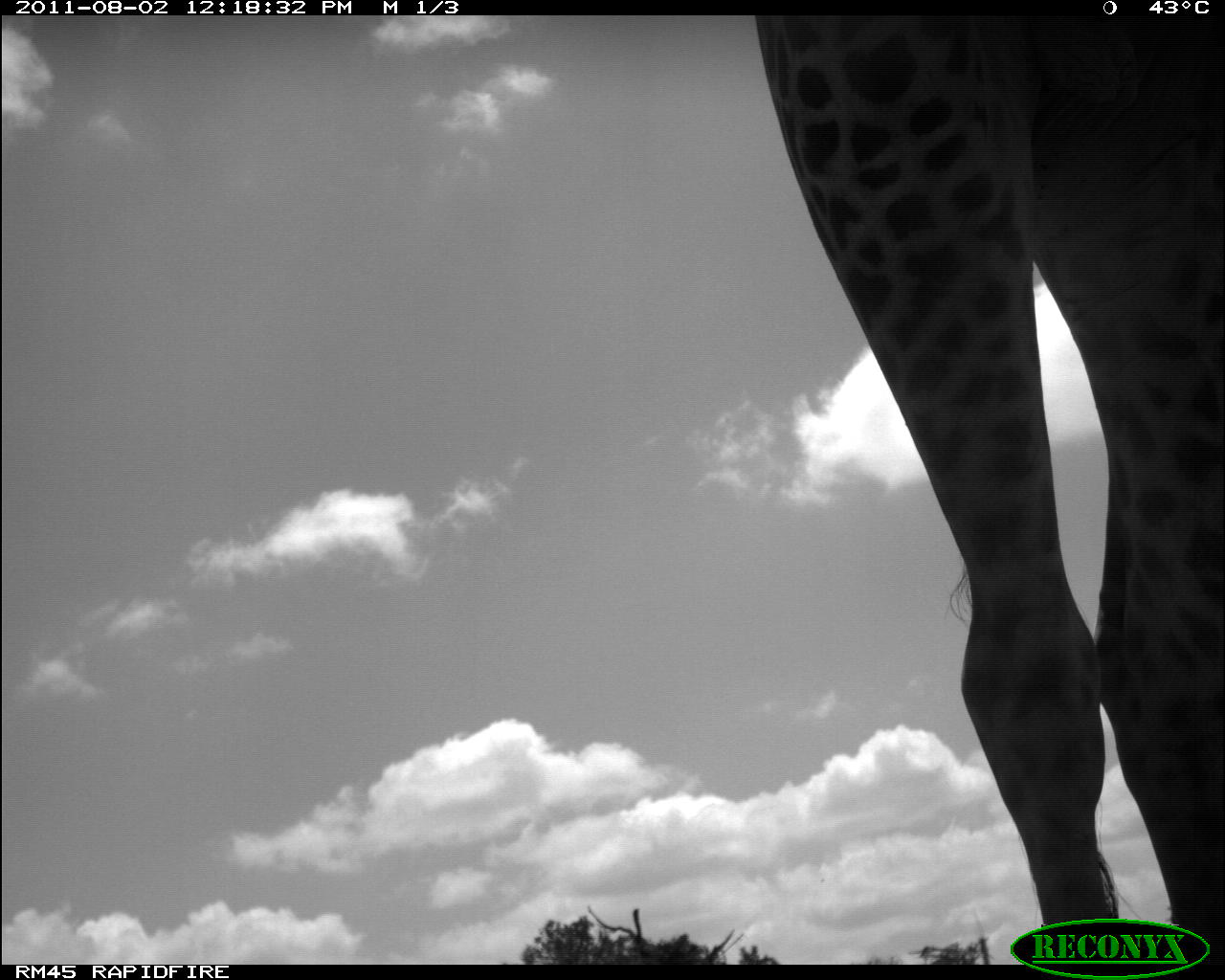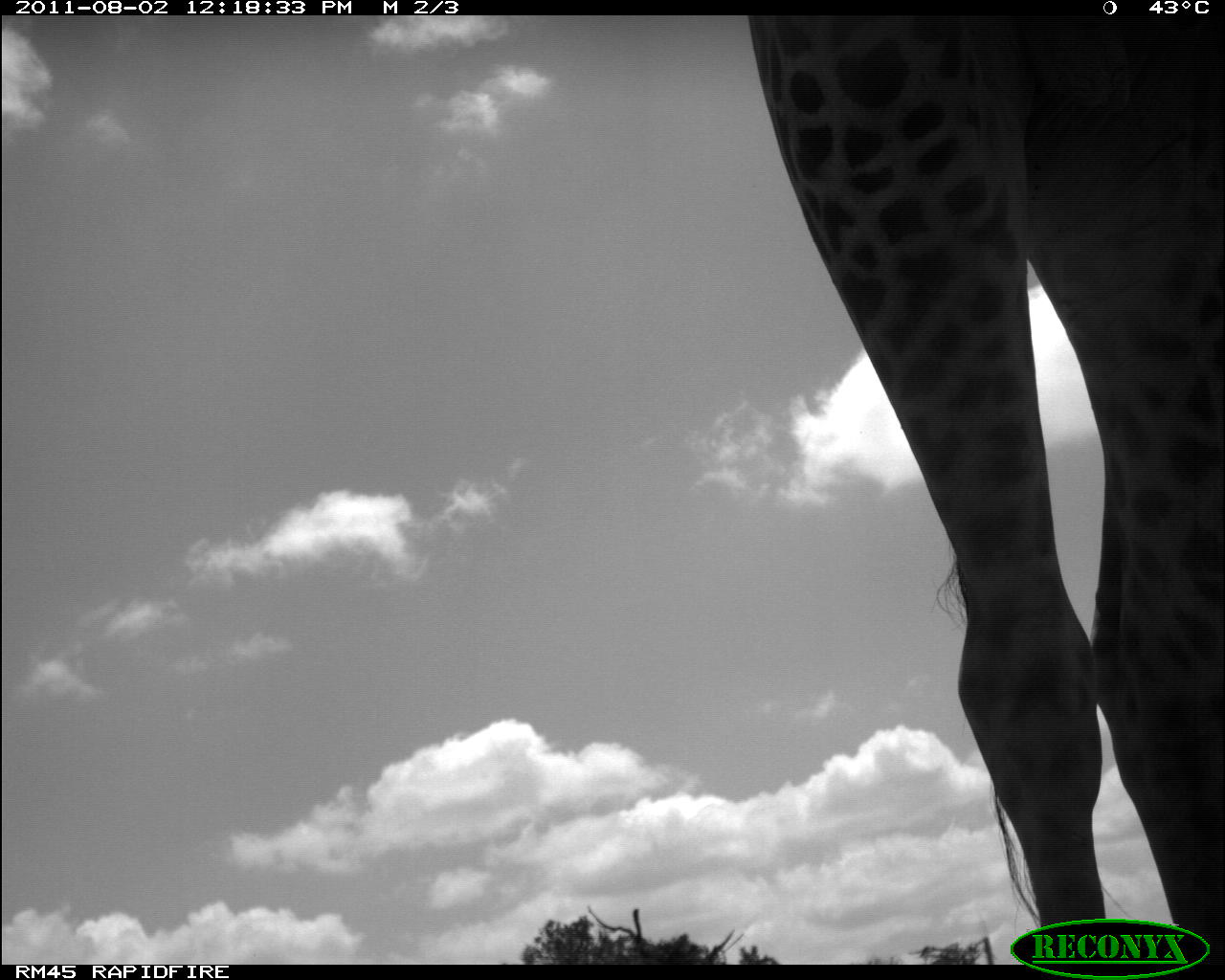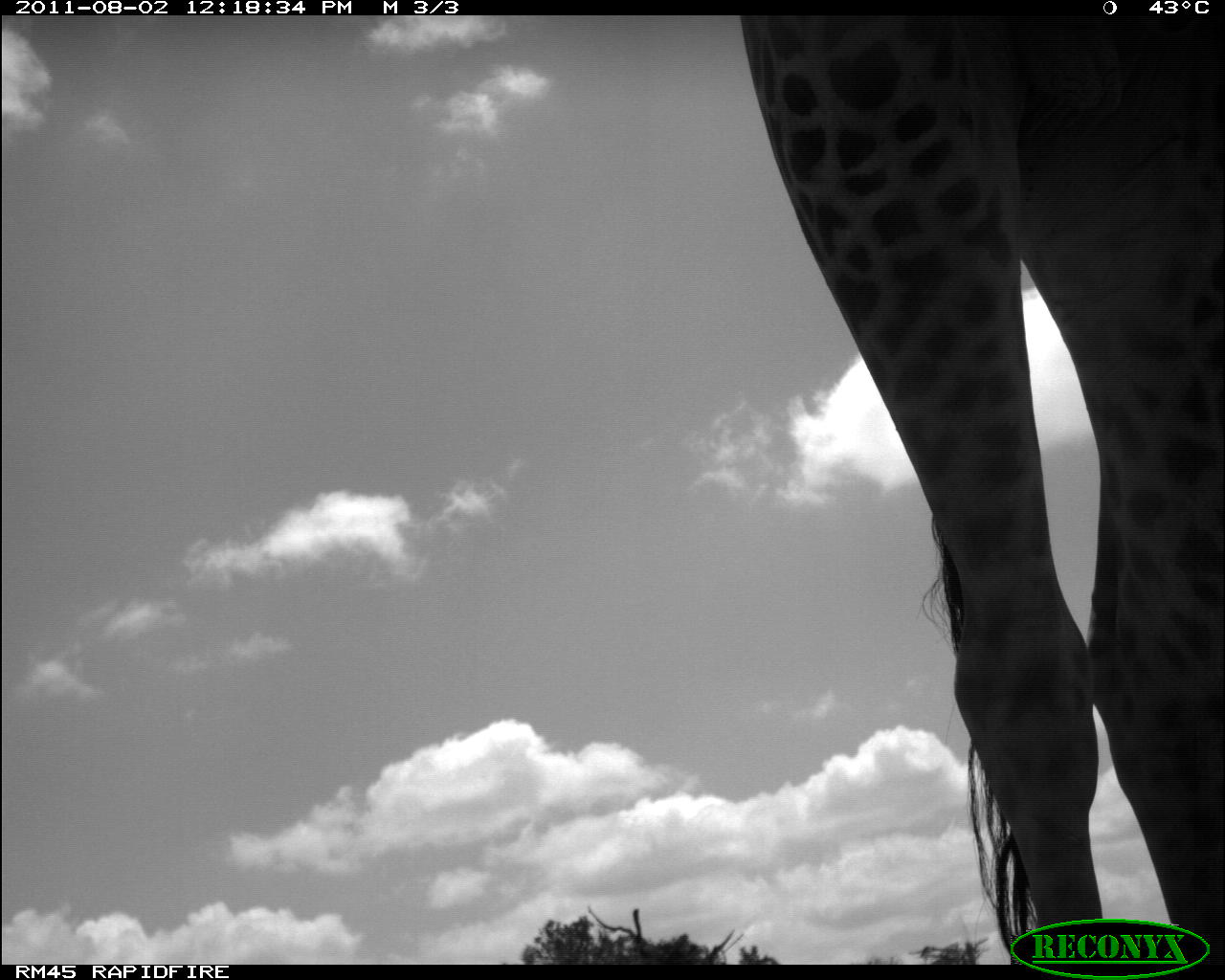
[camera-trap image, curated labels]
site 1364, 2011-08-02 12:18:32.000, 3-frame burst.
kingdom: Animalia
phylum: Chordata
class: Mammalia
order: Artiodactyla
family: Giraffidae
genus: Giraffa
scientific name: Giraffa camelopardalis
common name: giraffe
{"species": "Giraffa camelopardalis (giraffe)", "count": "1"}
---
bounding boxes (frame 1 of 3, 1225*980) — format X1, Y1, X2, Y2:
giraffa camelopardalis: 751, 14, 1225, 961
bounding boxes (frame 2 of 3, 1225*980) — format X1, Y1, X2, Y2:
giraffa camelopardalis: 745, 12, 1225, 960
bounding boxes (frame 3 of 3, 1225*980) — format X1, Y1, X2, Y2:
giraffa camelopardalis: 734, 14, 1224, 962